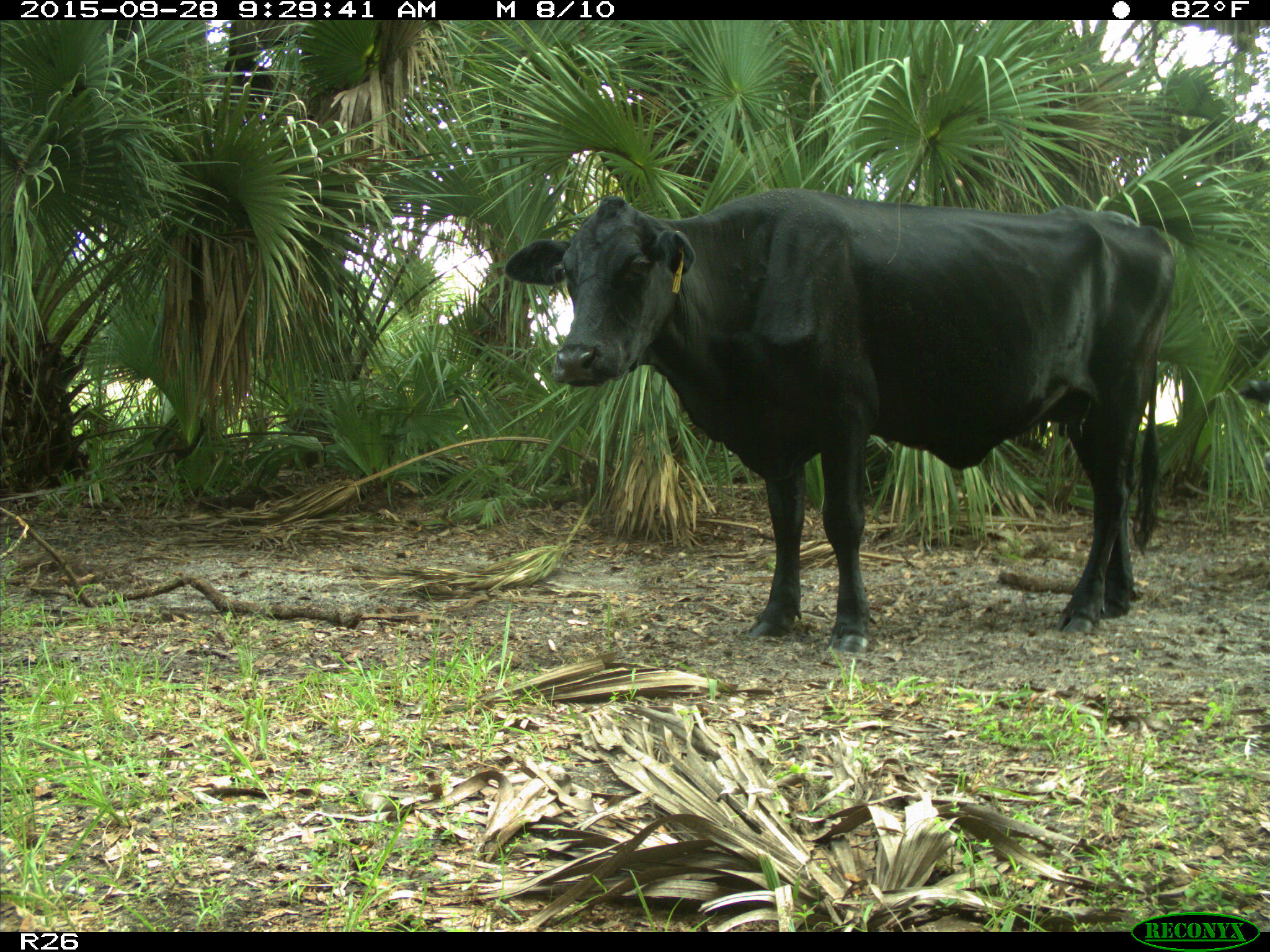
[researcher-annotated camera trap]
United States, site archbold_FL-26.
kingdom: Animalia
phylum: Chordata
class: Mammalia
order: Artiodactyla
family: Bovidae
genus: Bos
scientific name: Bos taurus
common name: domestic cow